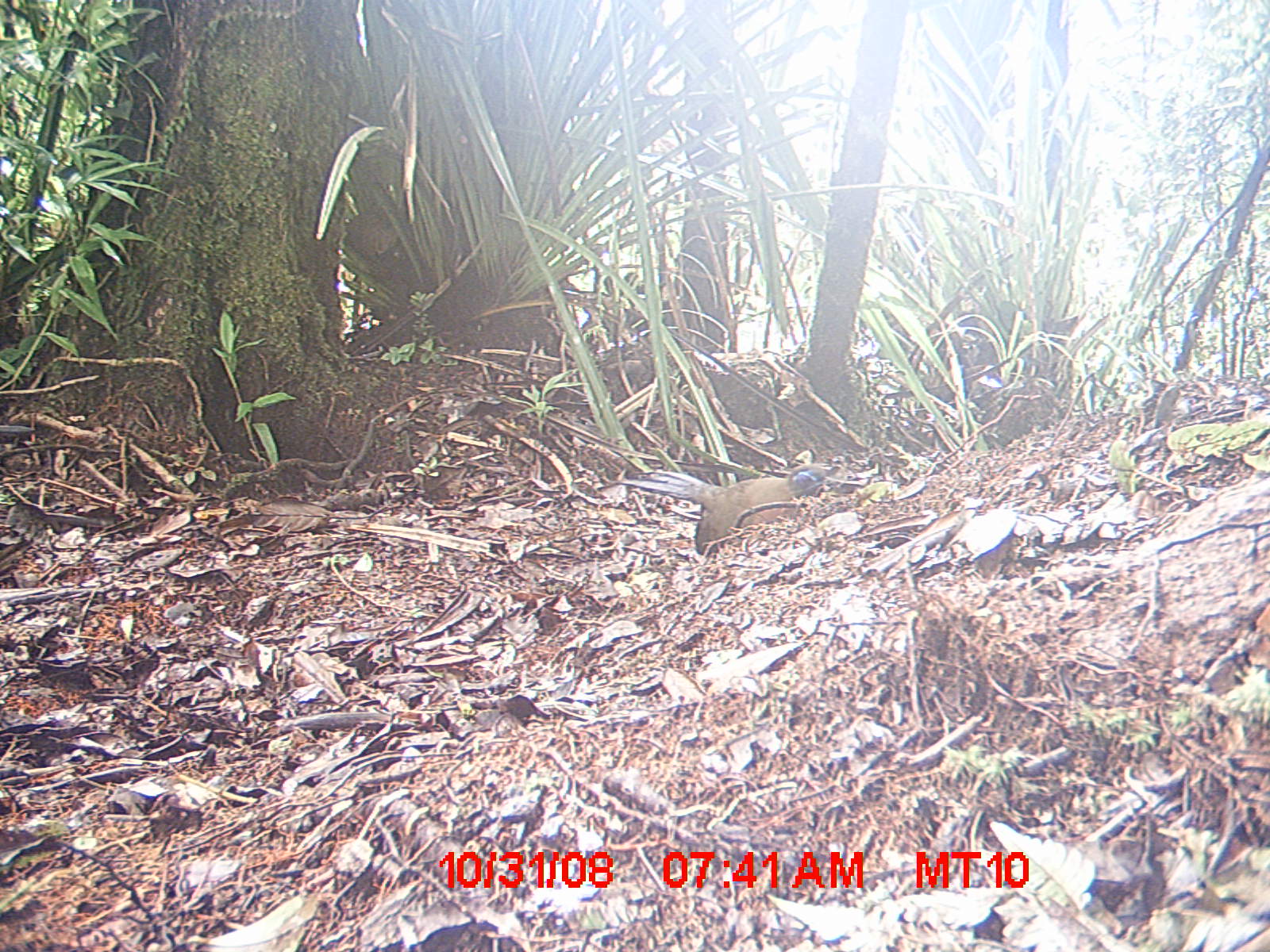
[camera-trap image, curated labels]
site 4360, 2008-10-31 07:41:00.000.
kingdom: Animalia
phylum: Chordata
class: Aves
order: Coraciiformes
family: Brachypteraciidae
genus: Brachypteracias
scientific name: Brachypteracias squamiger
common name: scaly ground-roller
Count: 1.